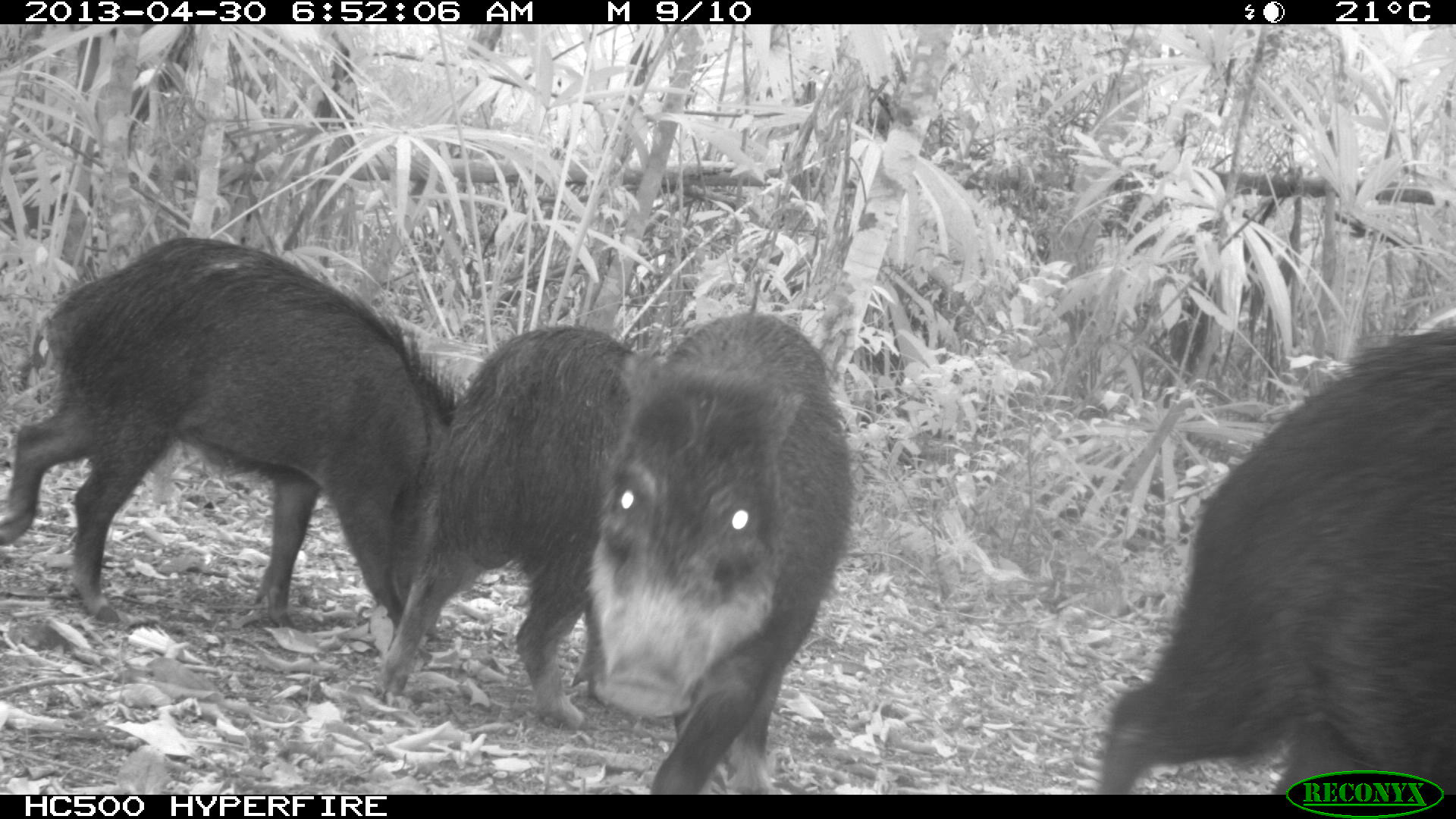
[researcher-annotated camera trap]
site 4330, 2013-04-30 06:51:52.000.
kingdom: Animalia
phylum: Chordata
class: Mammalia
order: Artiodactyla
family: Tayassuidae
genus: Tayassu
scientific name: Tayassu pecari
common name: white-lipped peccary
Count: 5.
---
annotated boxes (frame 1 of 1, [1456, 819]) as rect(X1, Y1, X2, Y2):
tayassu pecari: rect(2, 235, 466, 652); rect(1094, 319, 1454, 794); rect(581, 309, 856, 795); rect(371, 323, 651, 738)